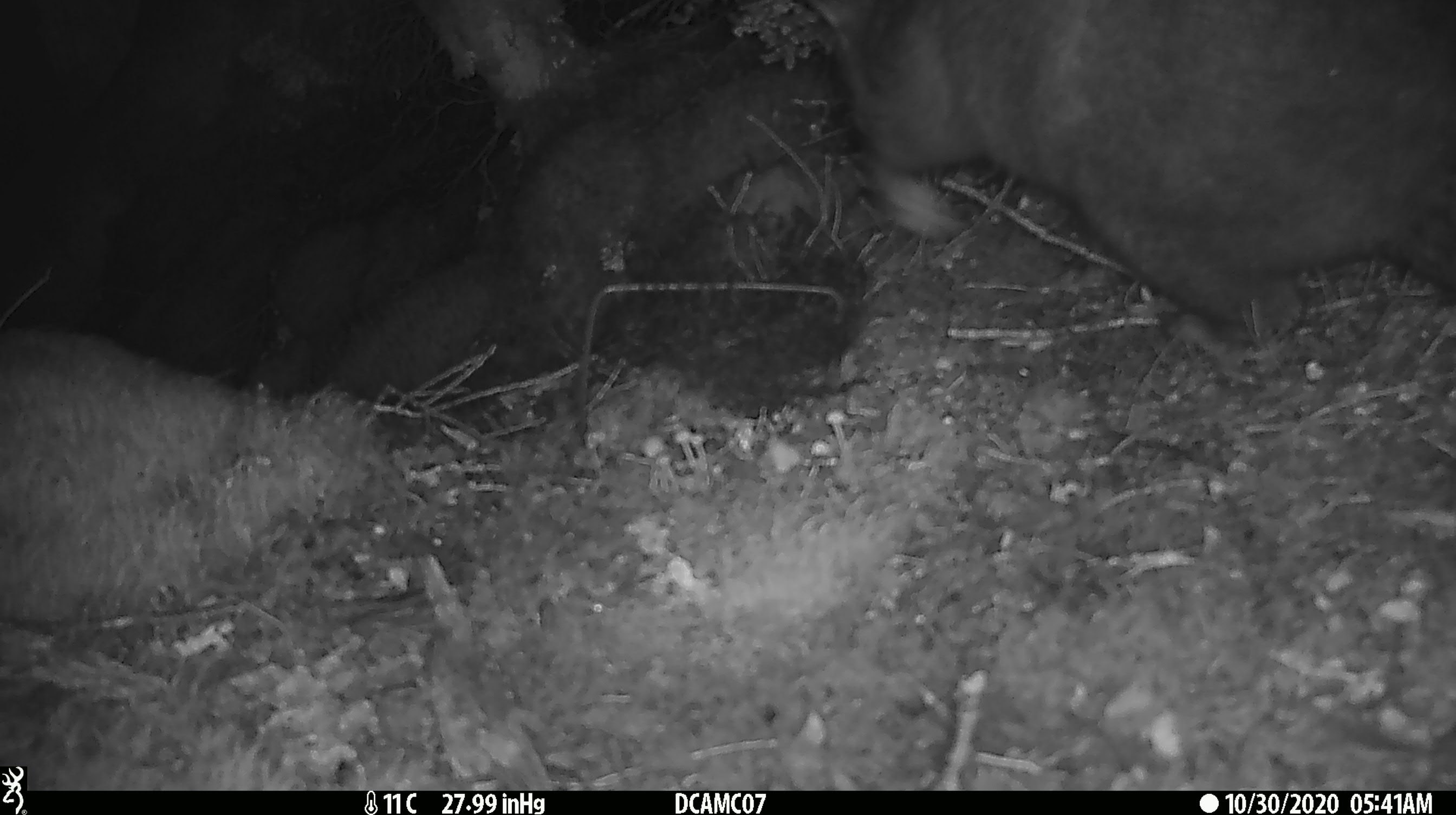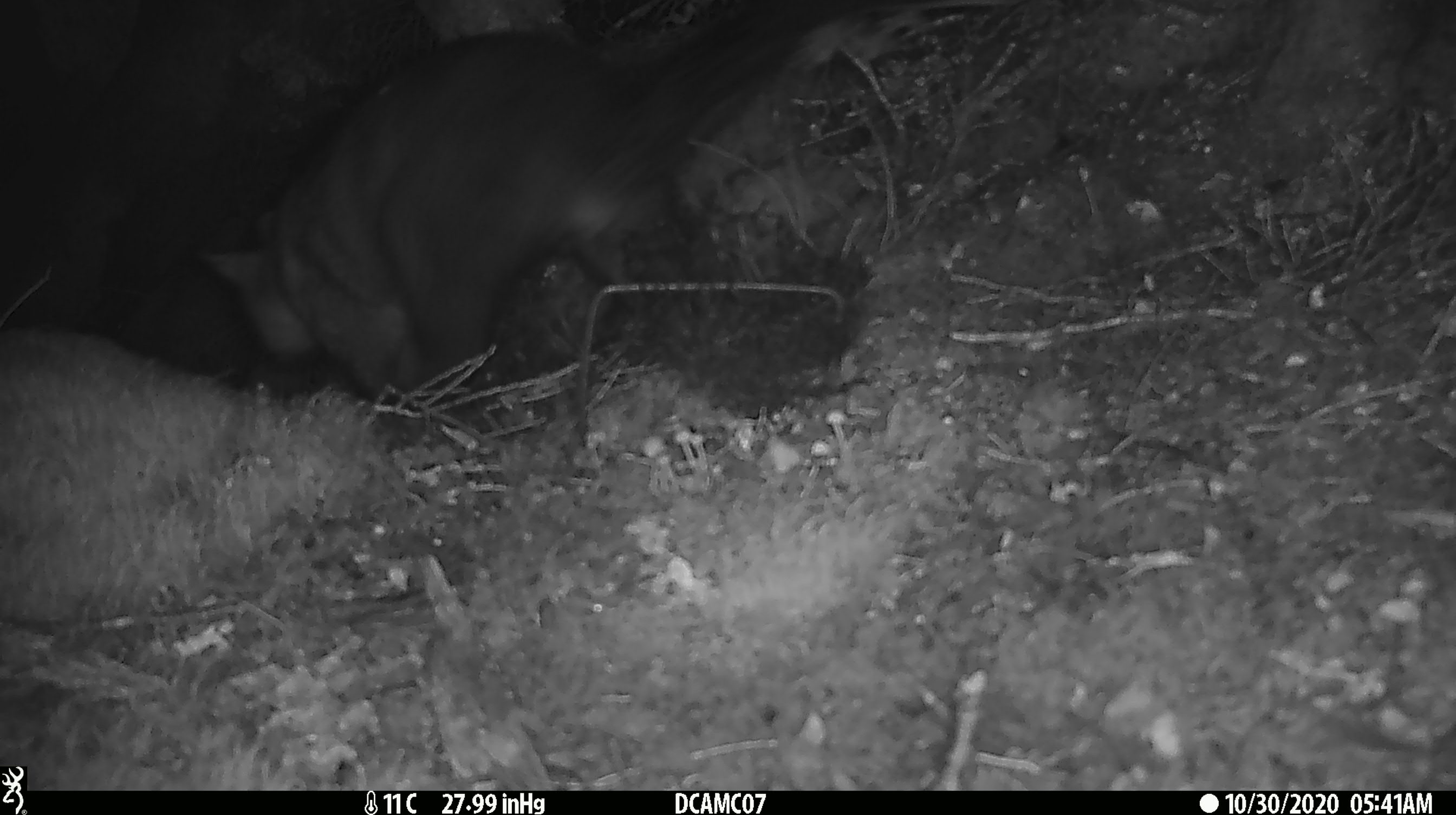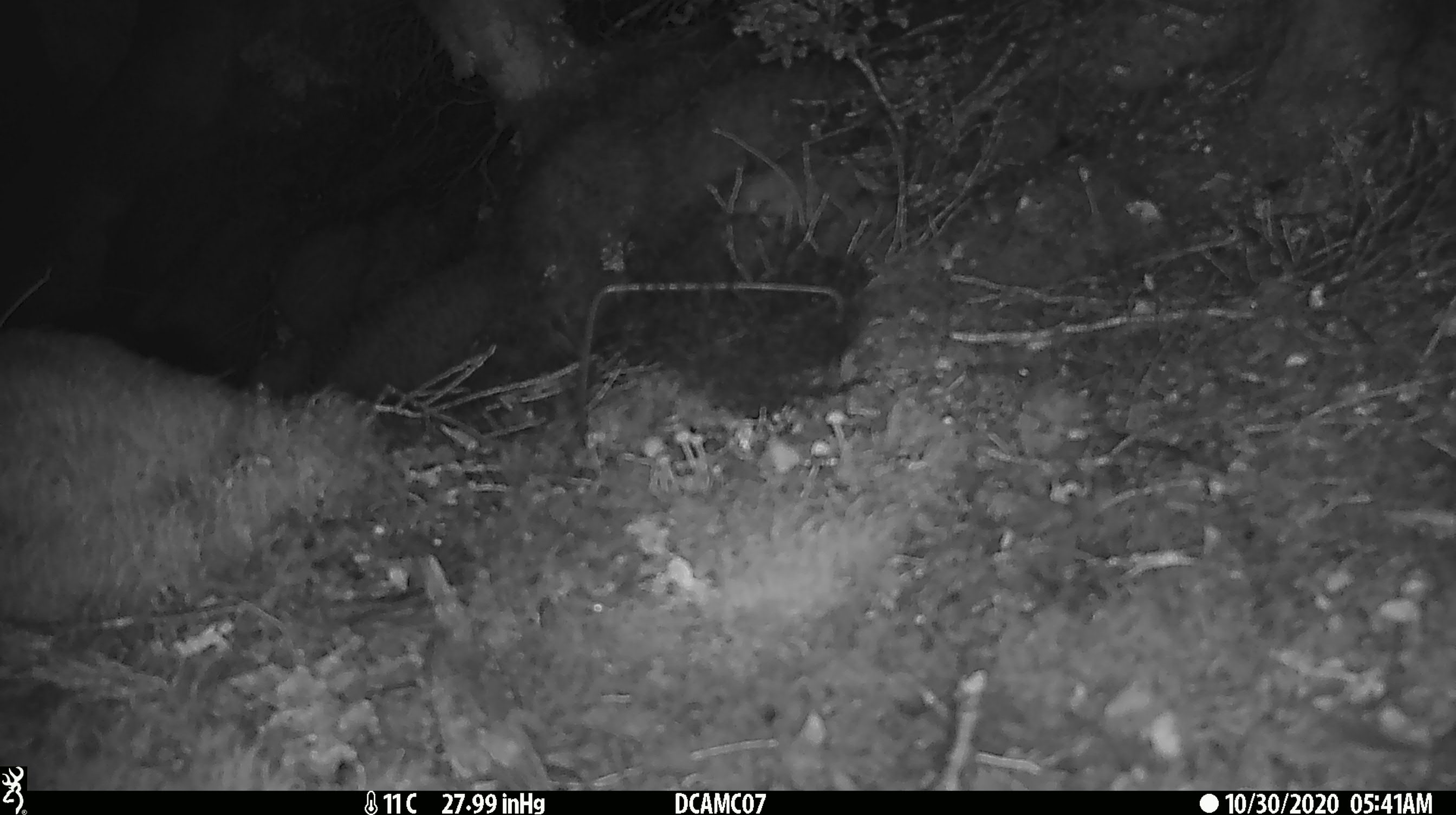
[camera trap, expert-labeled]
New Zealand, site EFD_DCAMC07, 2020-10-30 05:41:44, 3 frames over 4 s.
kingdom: Animalia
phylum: Chordata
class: Mammalia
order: Diprotodontia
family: Phalangeridae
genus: Trichosurus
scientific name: Trichosurus vulpecula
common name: common brushtail possum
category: possum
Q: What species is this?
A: Possum (common brushtail possum) (Trichosurus vulpecula).